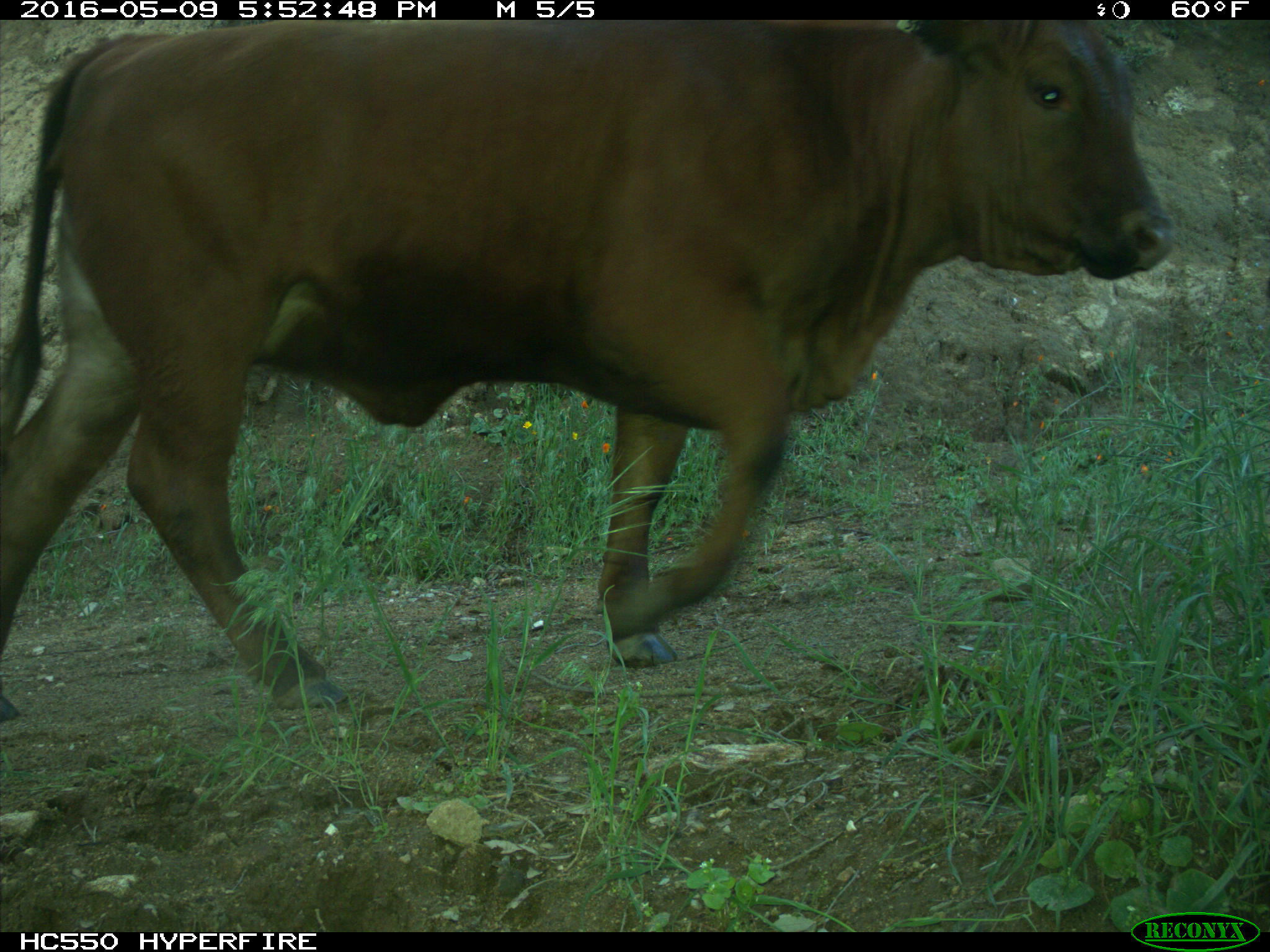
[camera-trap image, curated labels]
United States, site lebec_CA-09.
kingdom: Animalia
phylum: Chordata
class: Mammalia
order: Artiodactyla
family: Bovidae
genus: Bos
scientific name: Bos taurus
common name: domestic cow